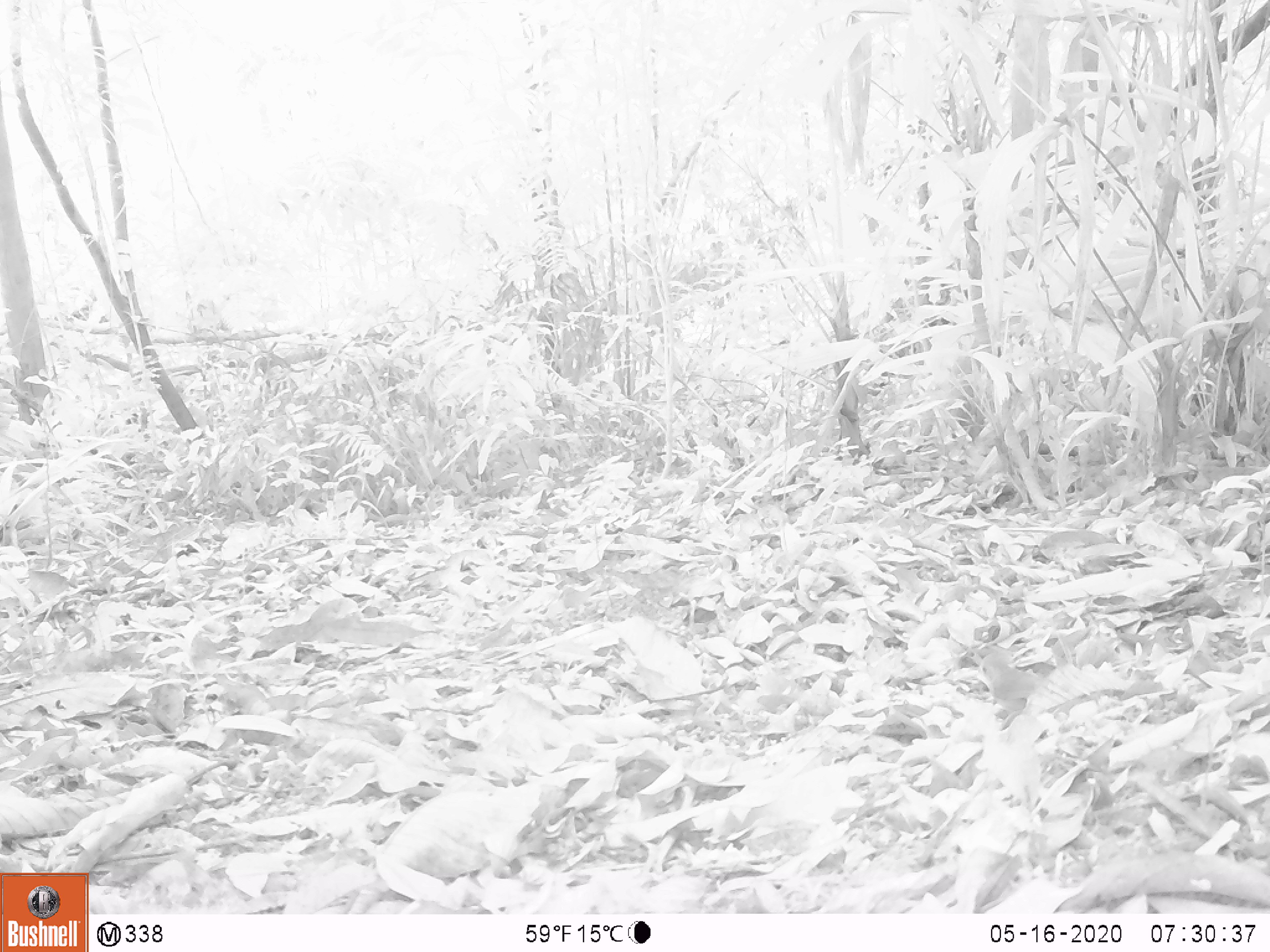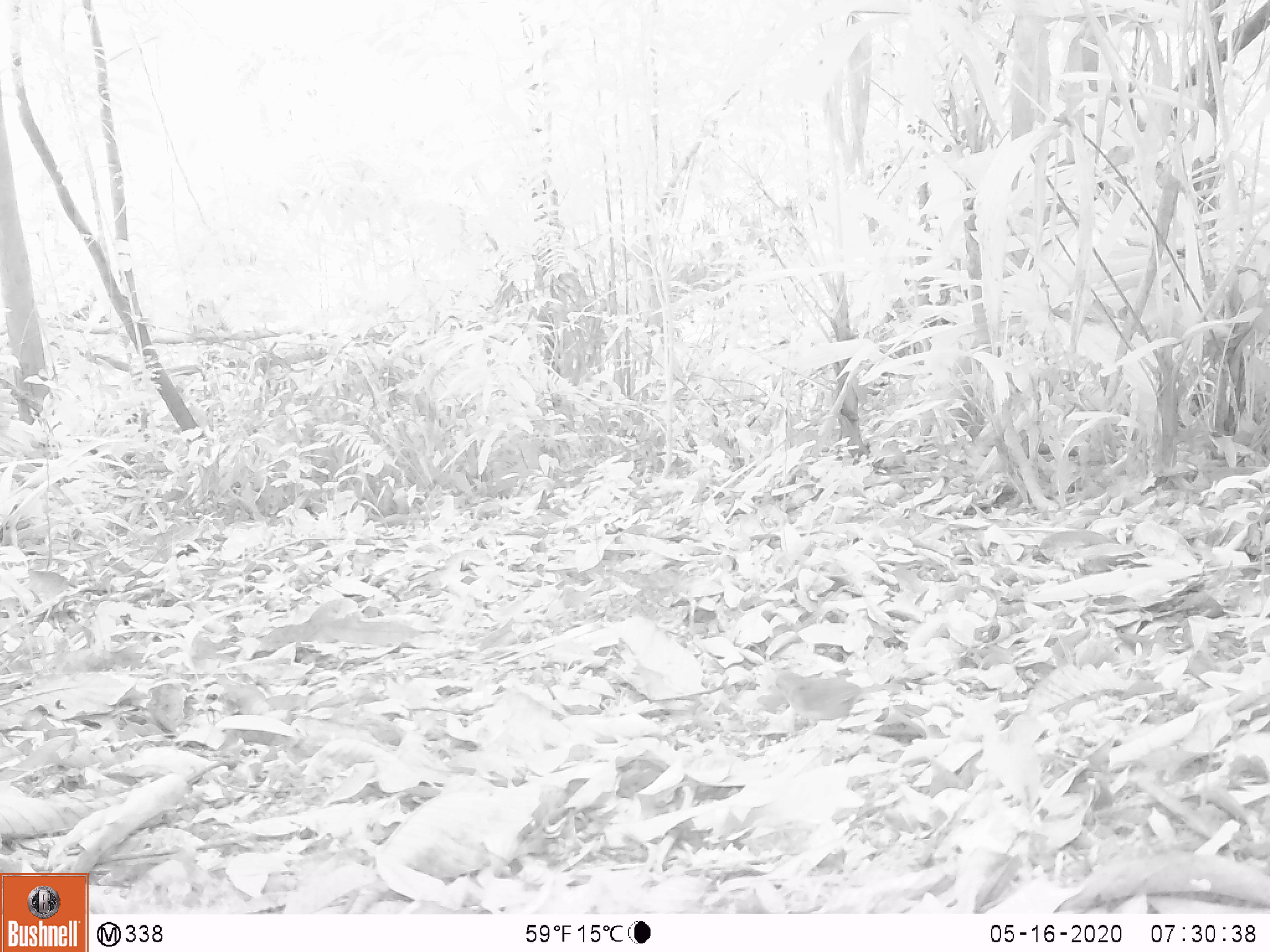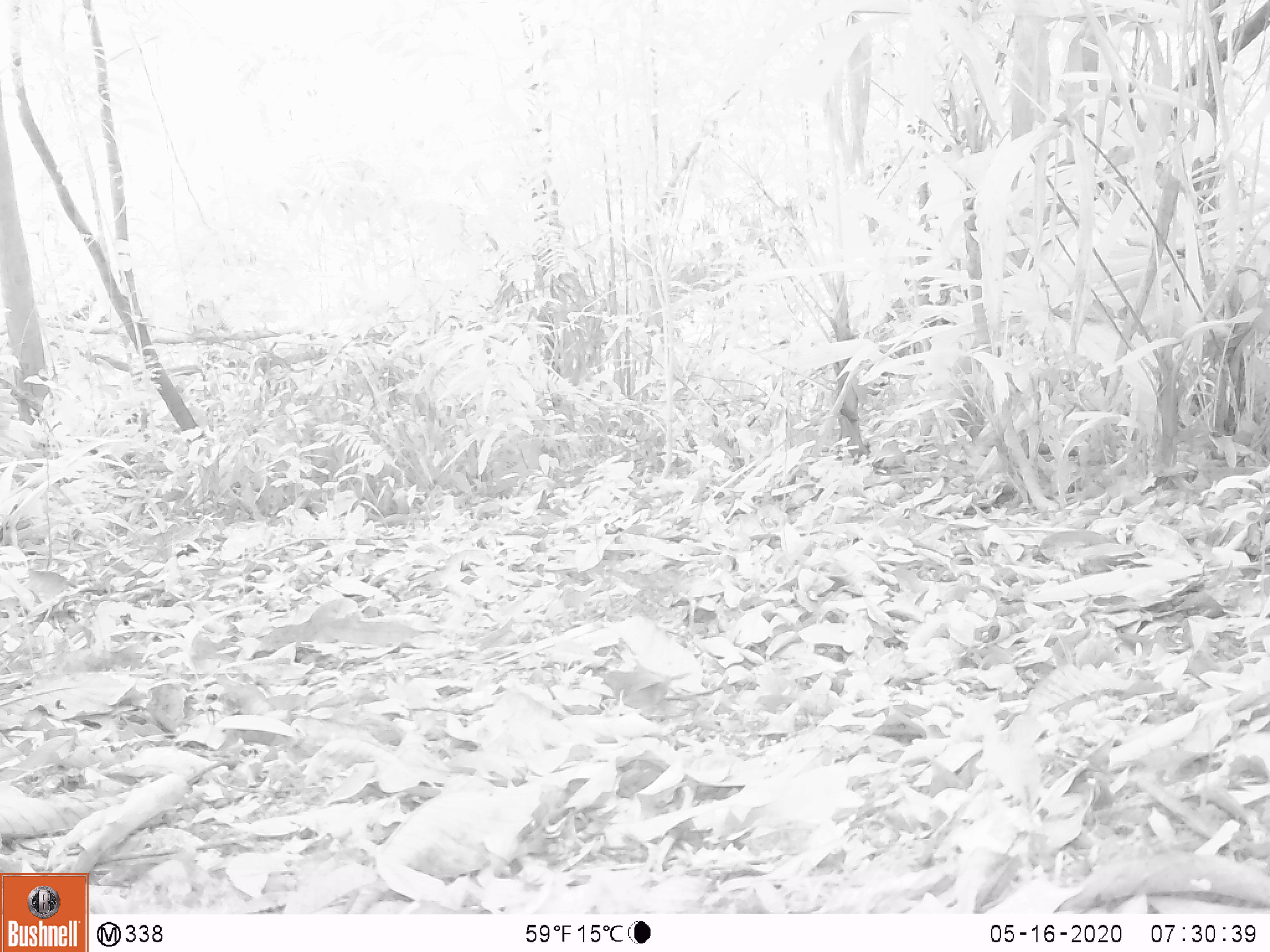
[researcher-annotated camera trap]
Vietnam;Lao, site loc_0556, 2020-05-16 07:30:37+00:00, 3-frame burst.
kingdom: Animalia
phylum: Chordata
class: Aves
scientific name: Aves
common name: bird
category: unidentified bird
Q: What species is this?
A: Unidentified bird (bird) (Aves).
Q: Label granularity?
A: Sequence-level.